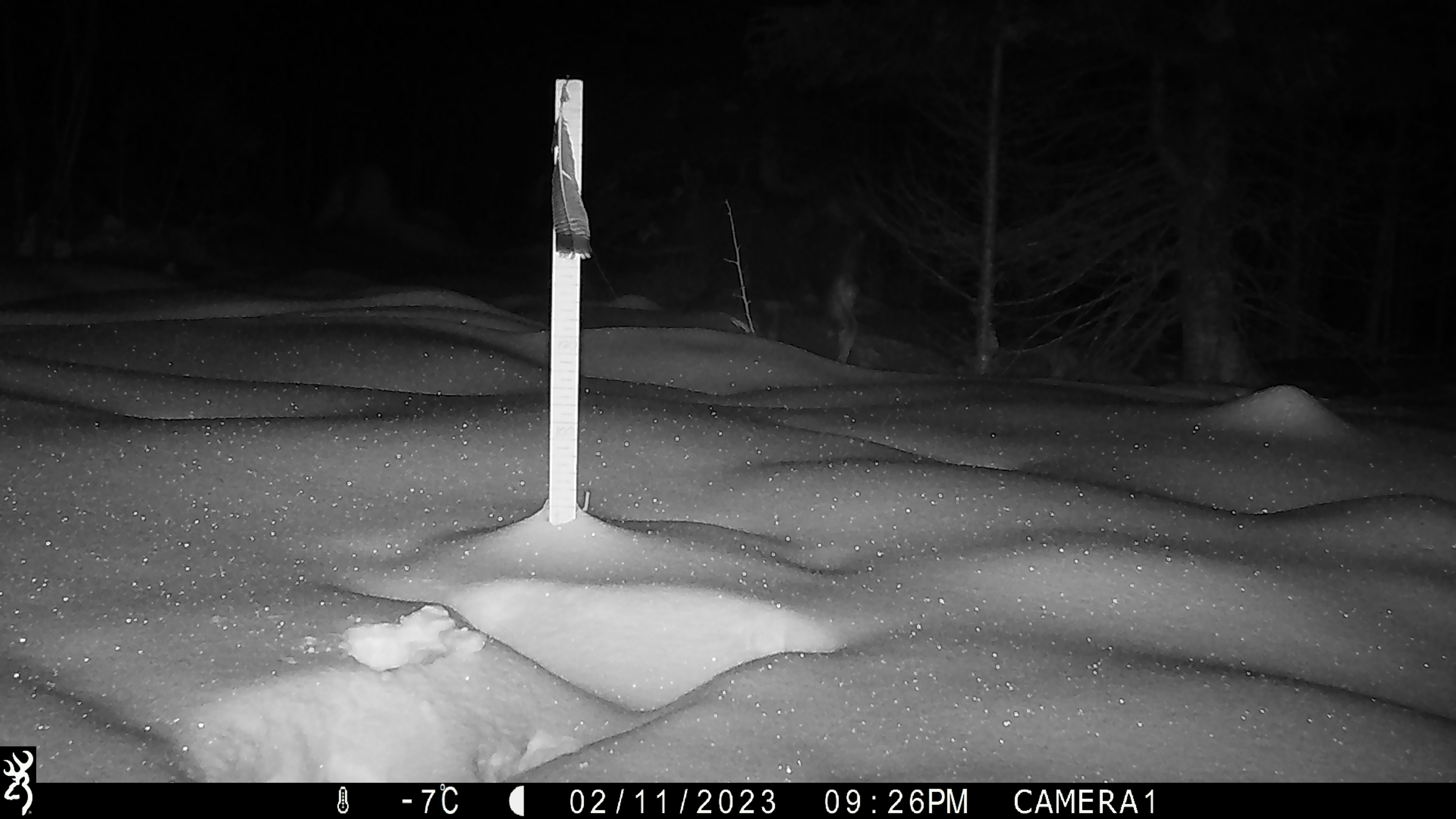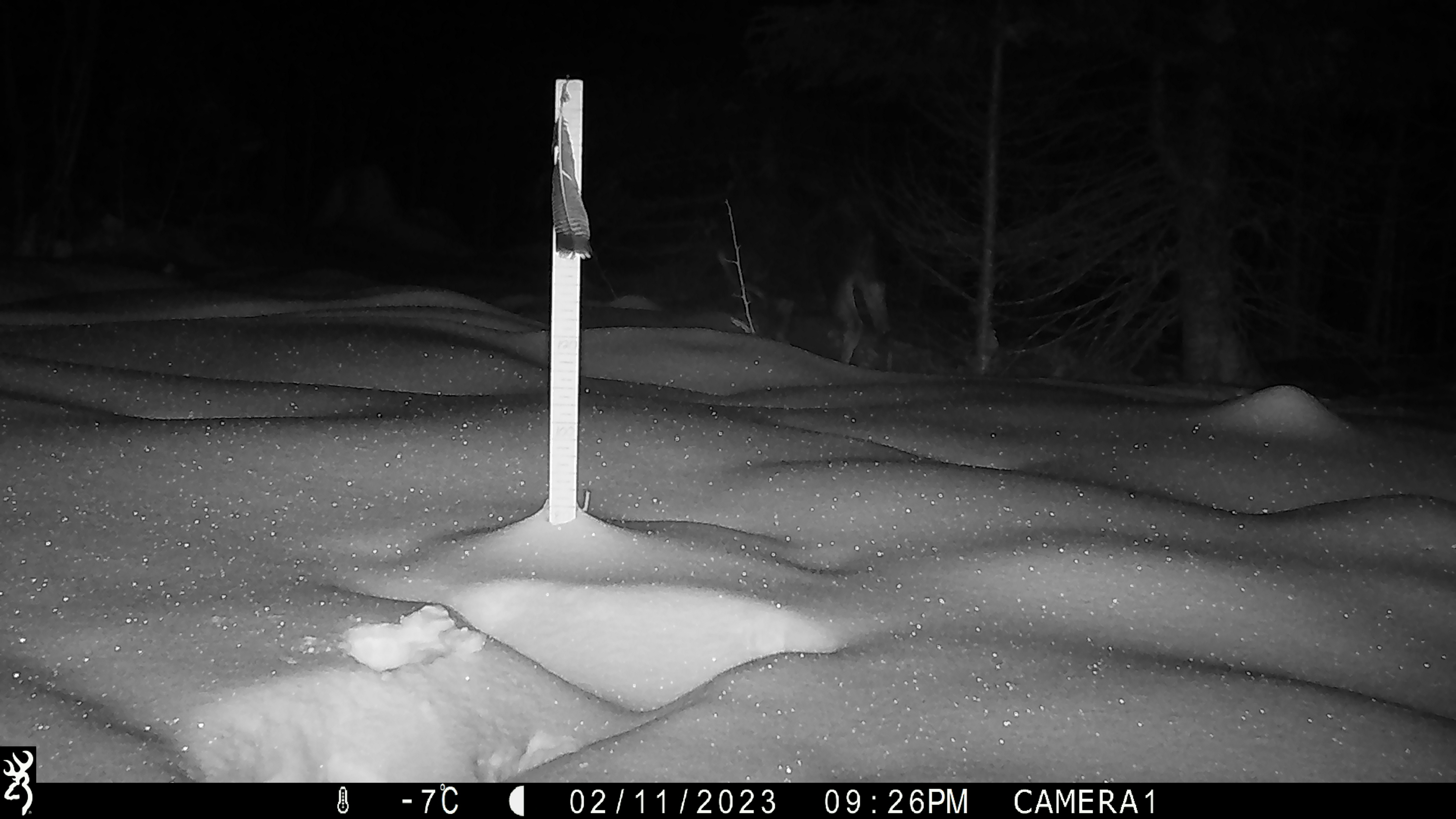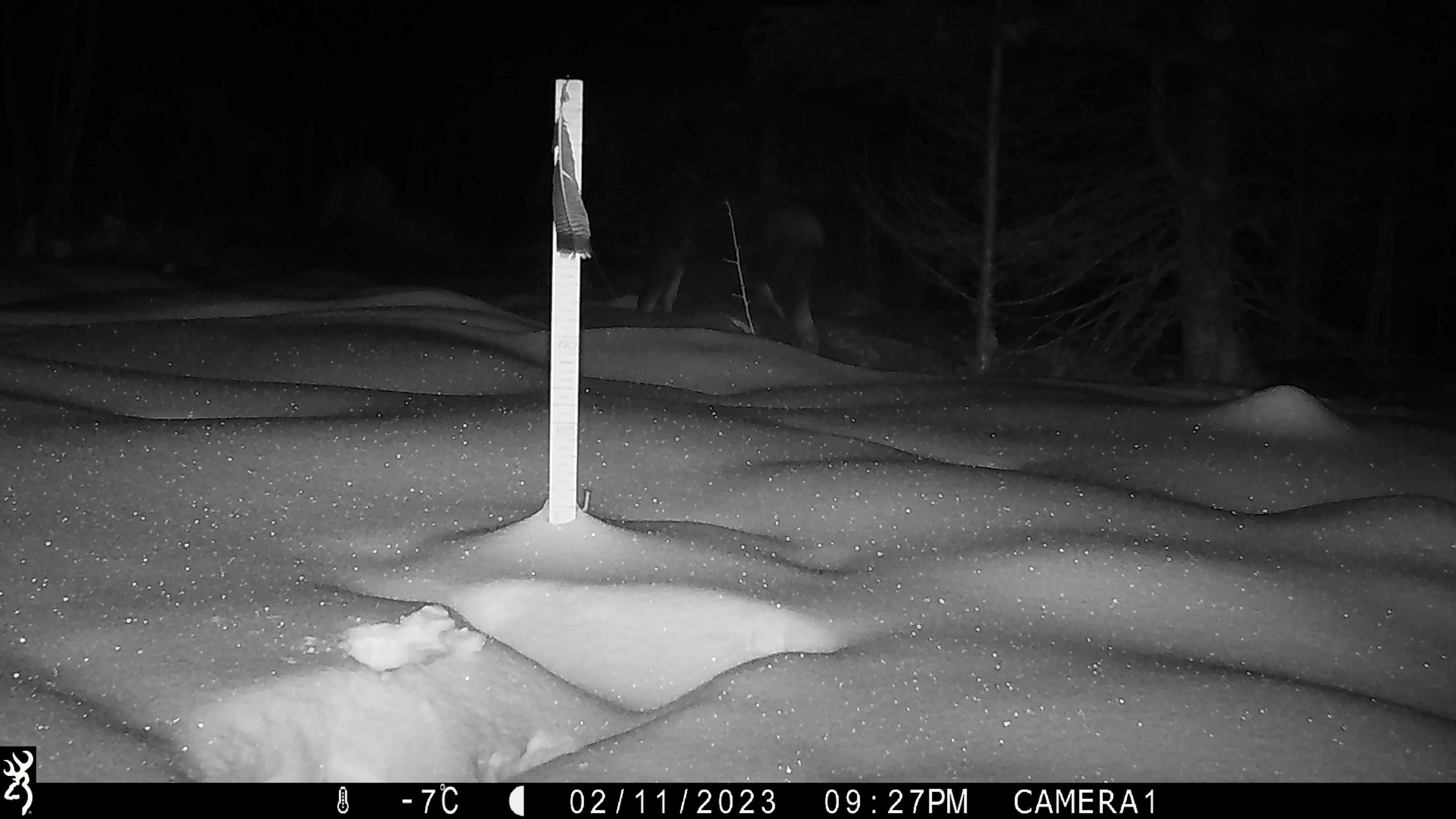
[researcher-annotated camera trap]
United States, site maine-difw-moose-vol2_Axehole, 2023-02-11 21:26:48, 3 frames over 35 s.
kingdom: Animalia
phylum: Chordata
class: Mammalia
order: Artiodactyla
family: Cervidae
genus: Alces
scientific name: Alces alces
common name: moose